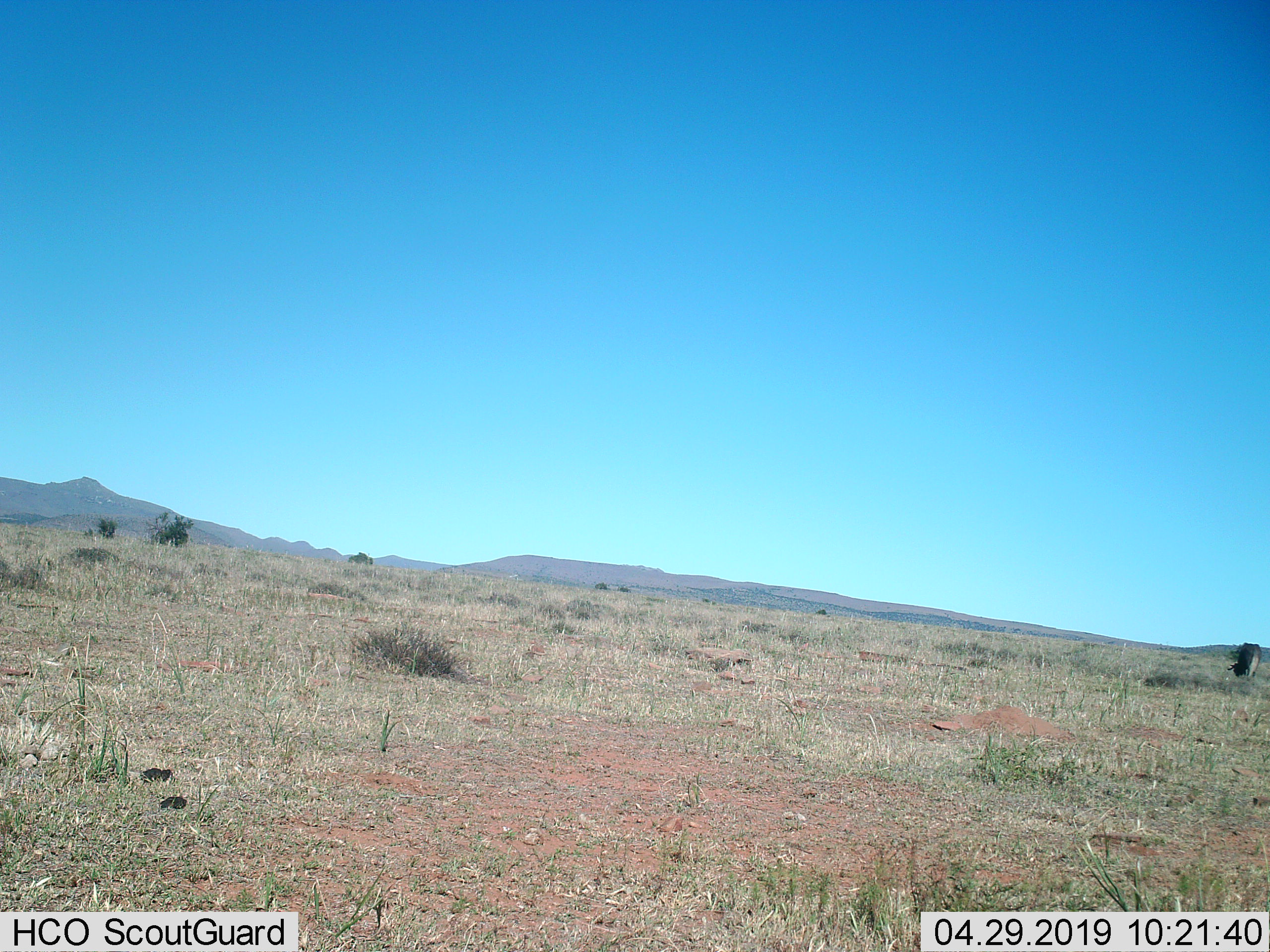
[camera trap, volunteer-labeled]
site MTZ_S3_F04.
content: unidentified animal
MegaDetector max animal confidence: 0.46